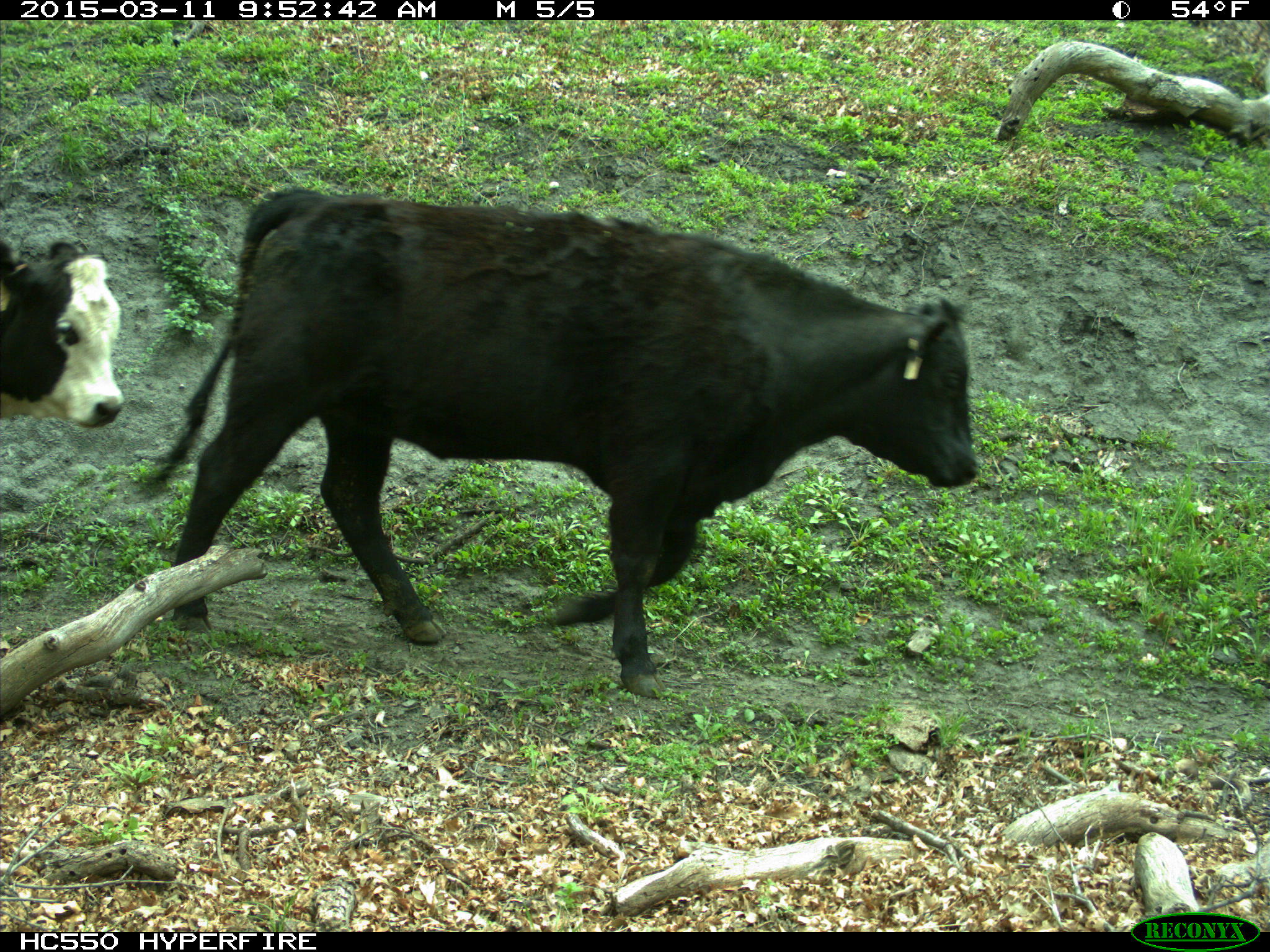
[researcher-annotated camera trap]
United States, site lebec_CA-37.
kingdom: Animalia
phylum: Chordata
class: Mammalia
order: Artiodactyla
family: Bovidae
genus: Bos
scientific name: Bos taurus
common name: domestic cow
Bos taurus (domestic cow).